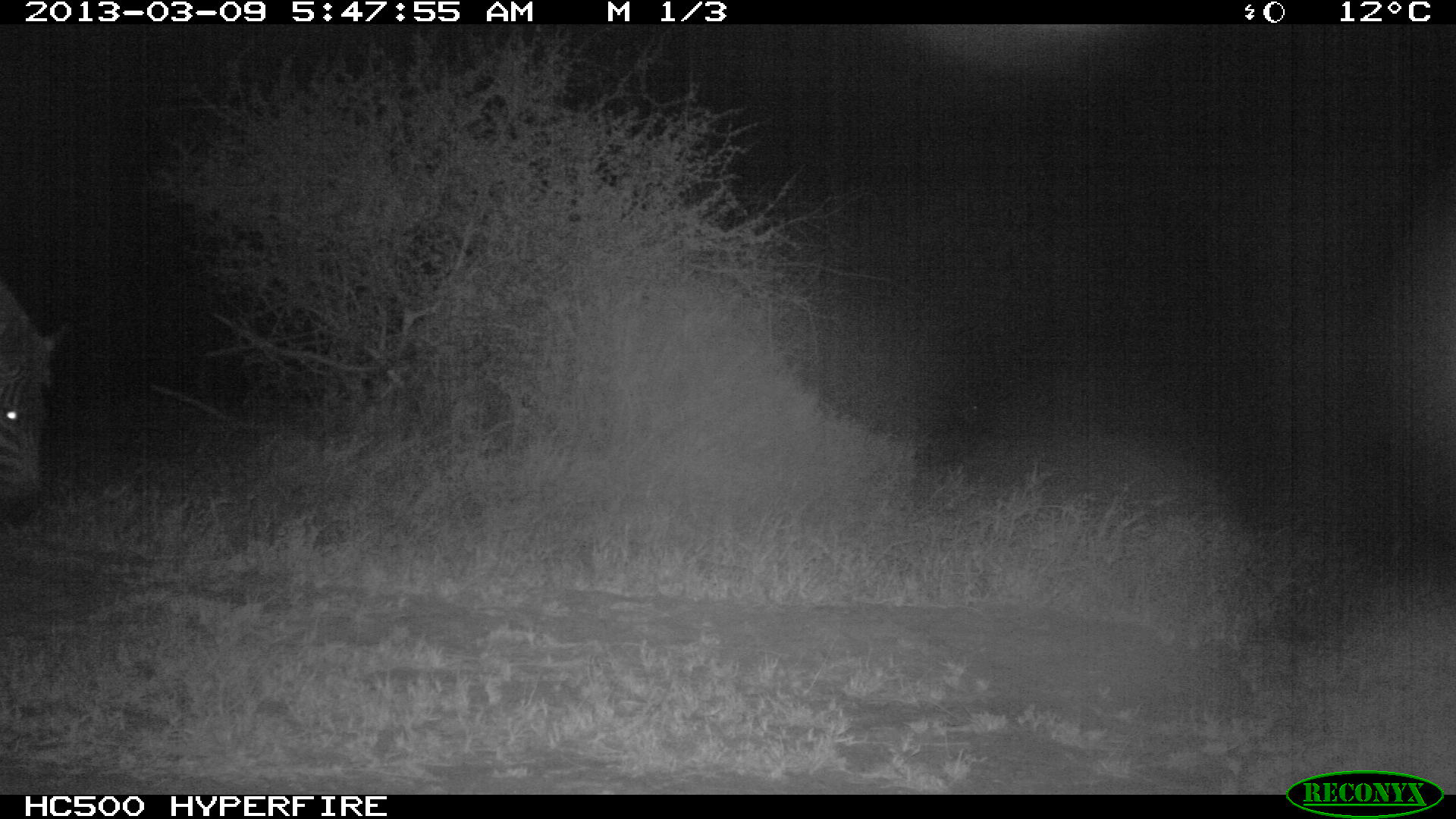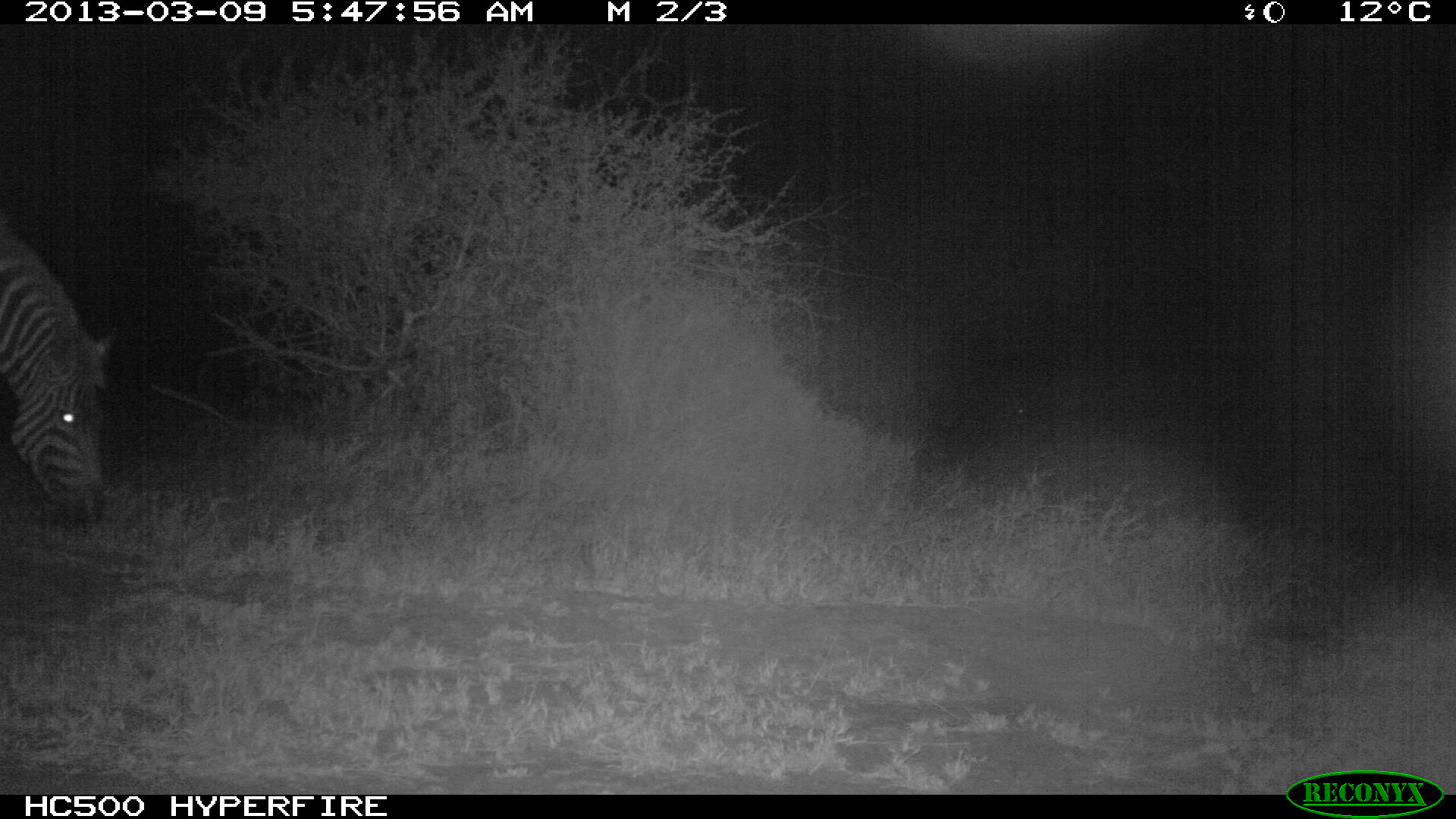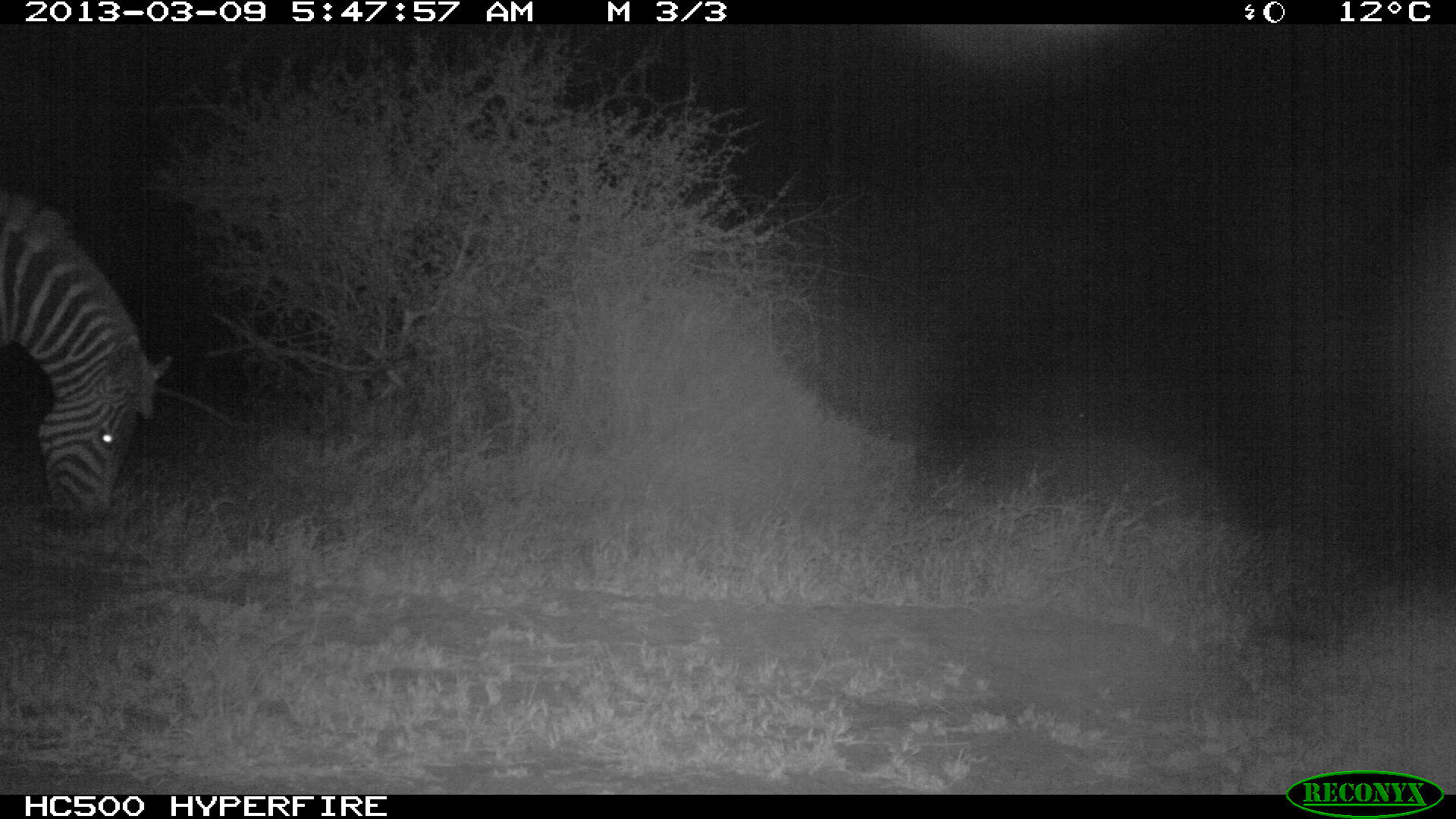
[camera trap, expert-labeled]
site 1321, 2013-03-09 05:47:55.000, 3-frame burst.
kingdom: Animalia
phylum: Chordata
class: Mammalia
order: Perissodactyla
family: Equidae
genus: Equus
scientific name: Equus quagga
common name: plains zebra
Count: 1.